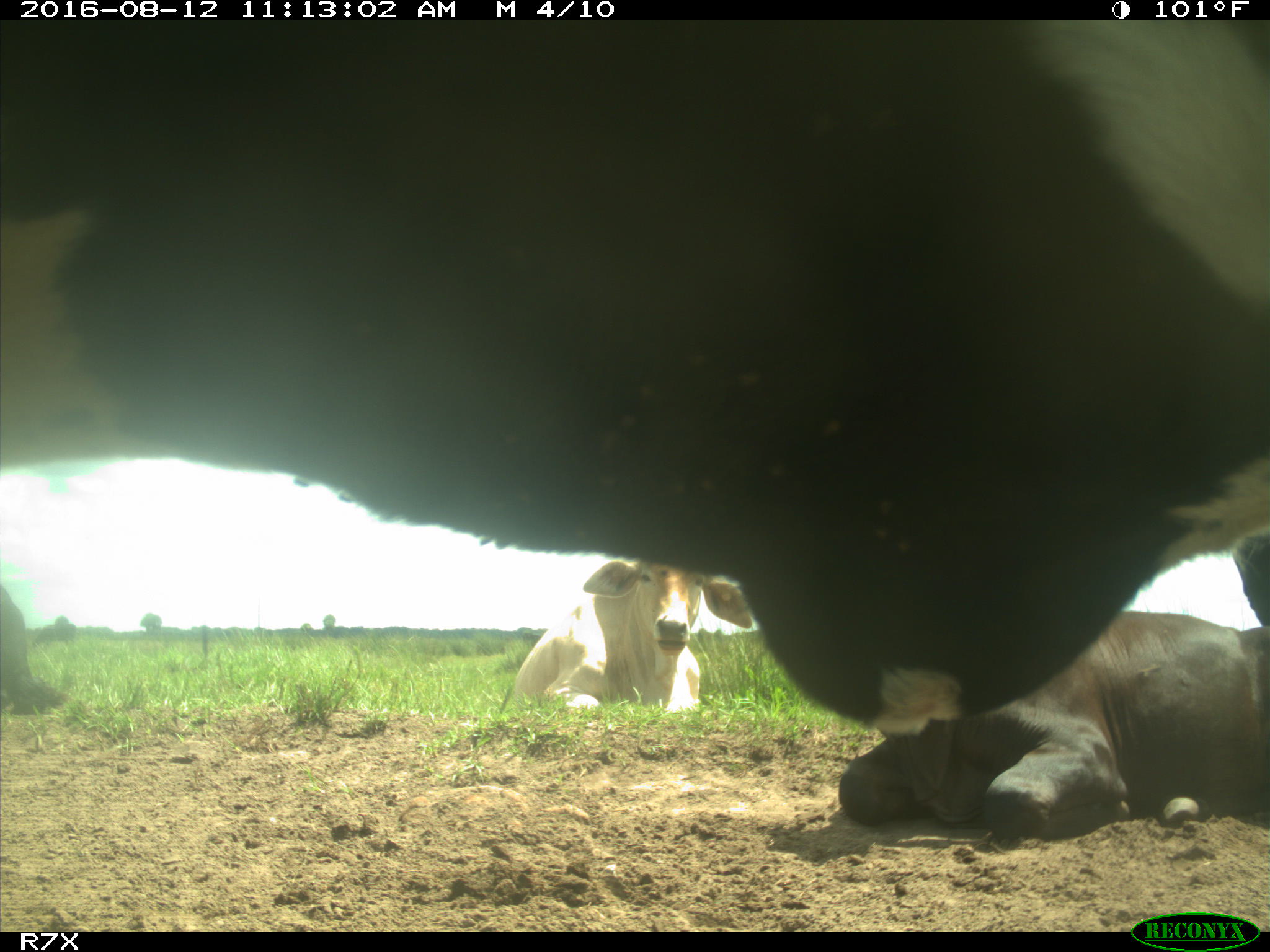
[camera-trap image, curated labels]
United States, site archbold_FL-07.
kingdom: Animalia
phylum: Chordata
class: Mammalia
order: Artiodactyla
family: Bovidae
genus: Bos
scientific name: Bos taurus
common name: domestic cow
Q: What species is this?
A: Bos taurus (domestic cow).